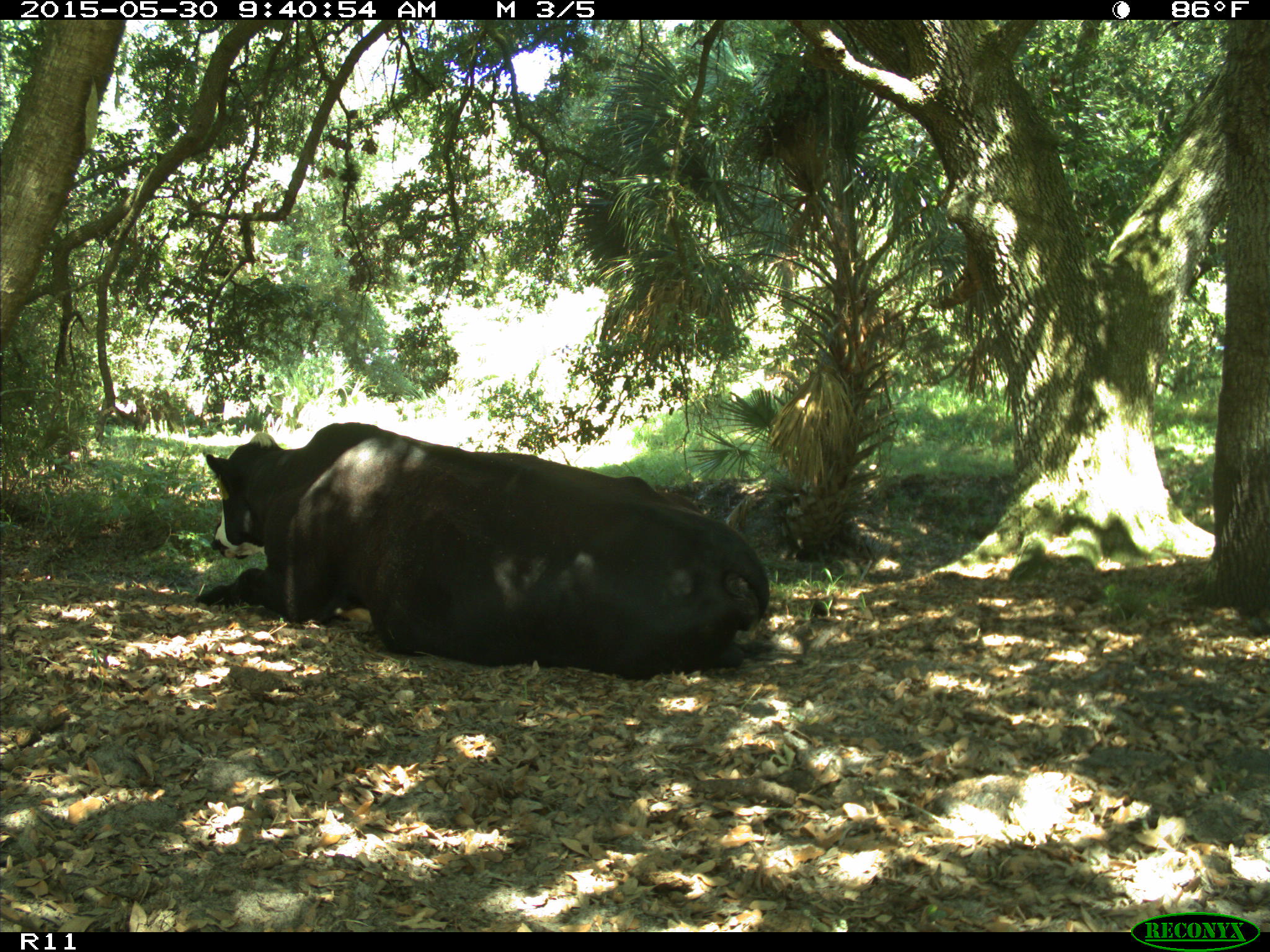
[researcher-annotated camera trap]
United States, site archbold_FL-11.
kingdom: Animalia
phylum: Chordata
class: Mammalia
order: Artiodactyla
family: Bovidae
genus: Bos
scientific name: Bos taurus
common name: domestic cow